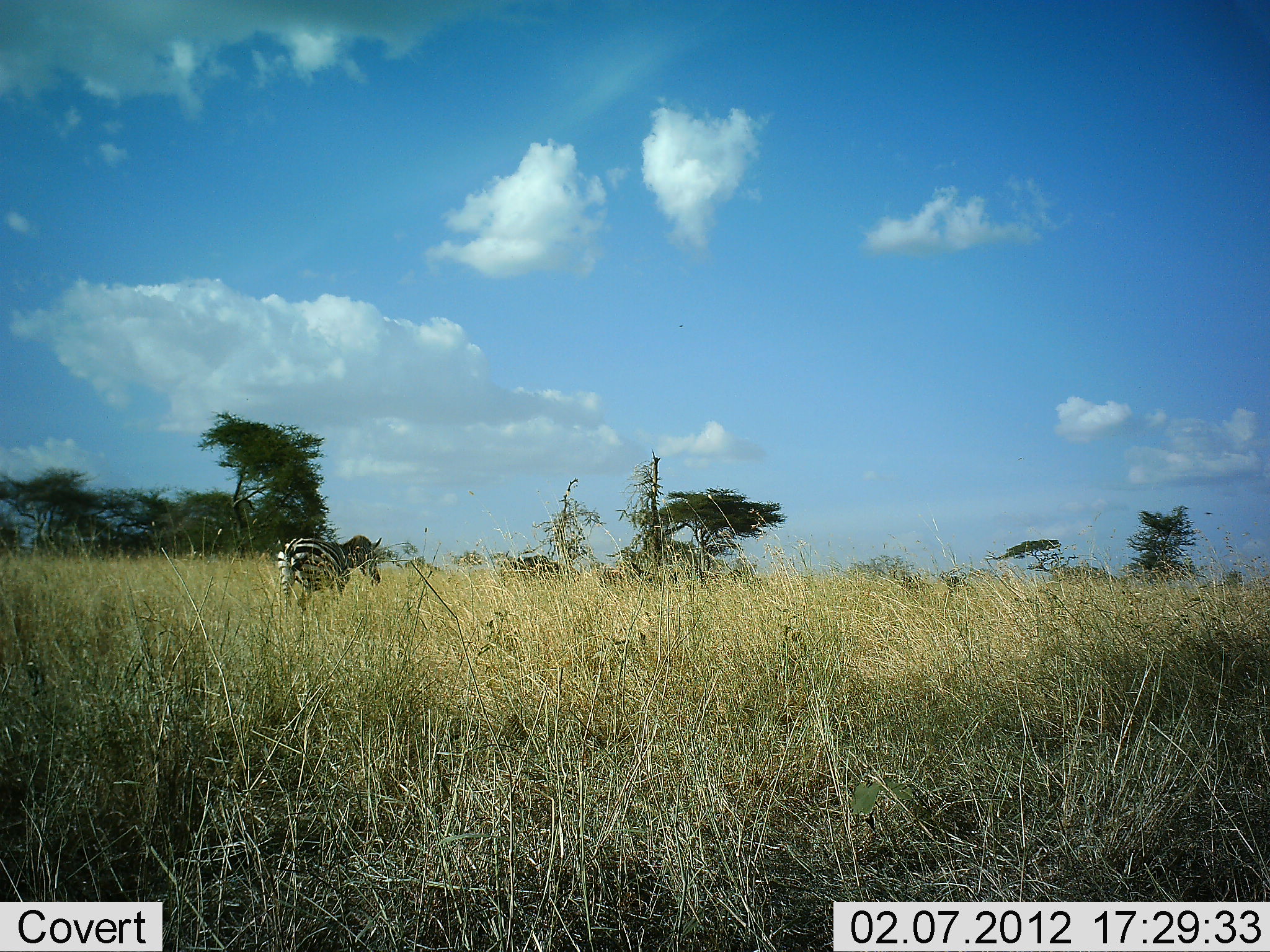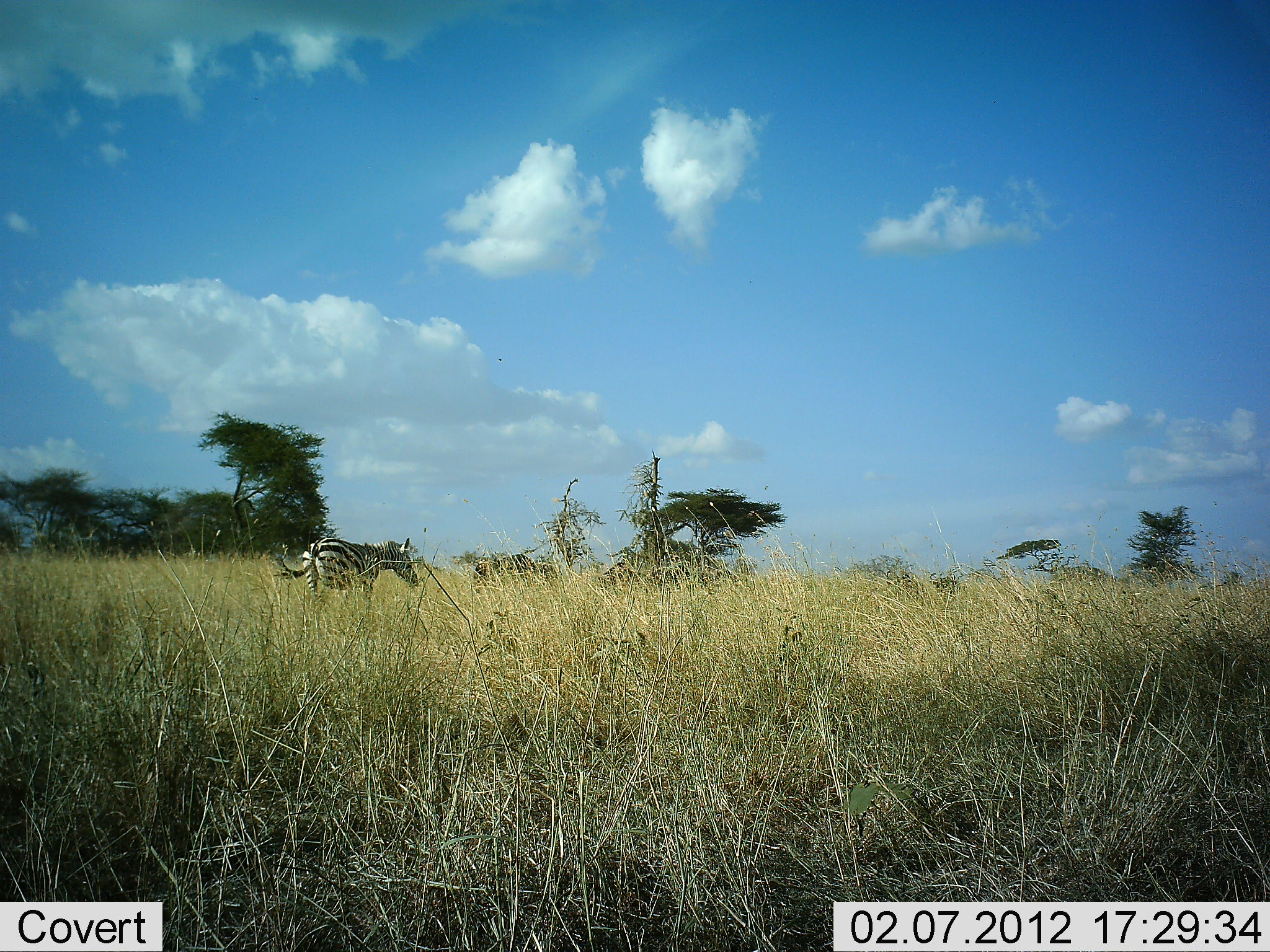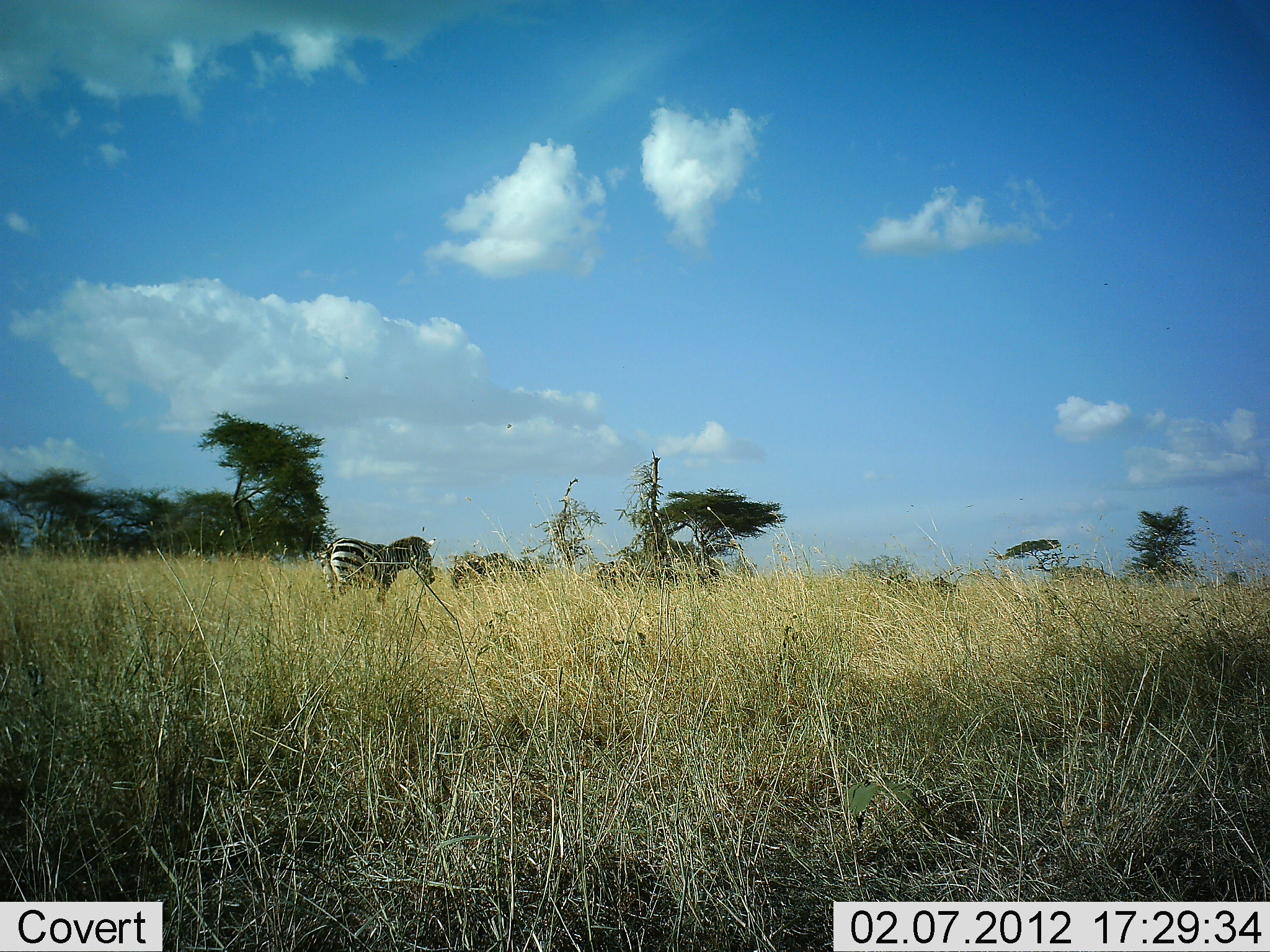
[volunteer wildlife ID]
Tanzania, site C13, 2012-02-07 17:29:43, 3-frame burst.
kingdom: Animalia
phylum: Chordata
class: Mammalia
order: Perissodactyla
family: Equidae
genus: Equus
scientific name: Equus quagga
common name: plains zebra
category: zebra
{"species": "zebra (plains zebra) (Equus quagga)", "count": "1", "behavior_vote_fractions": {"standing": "15%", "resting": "0%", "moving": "81%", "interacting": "4%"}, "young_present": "0%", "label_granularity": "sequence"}